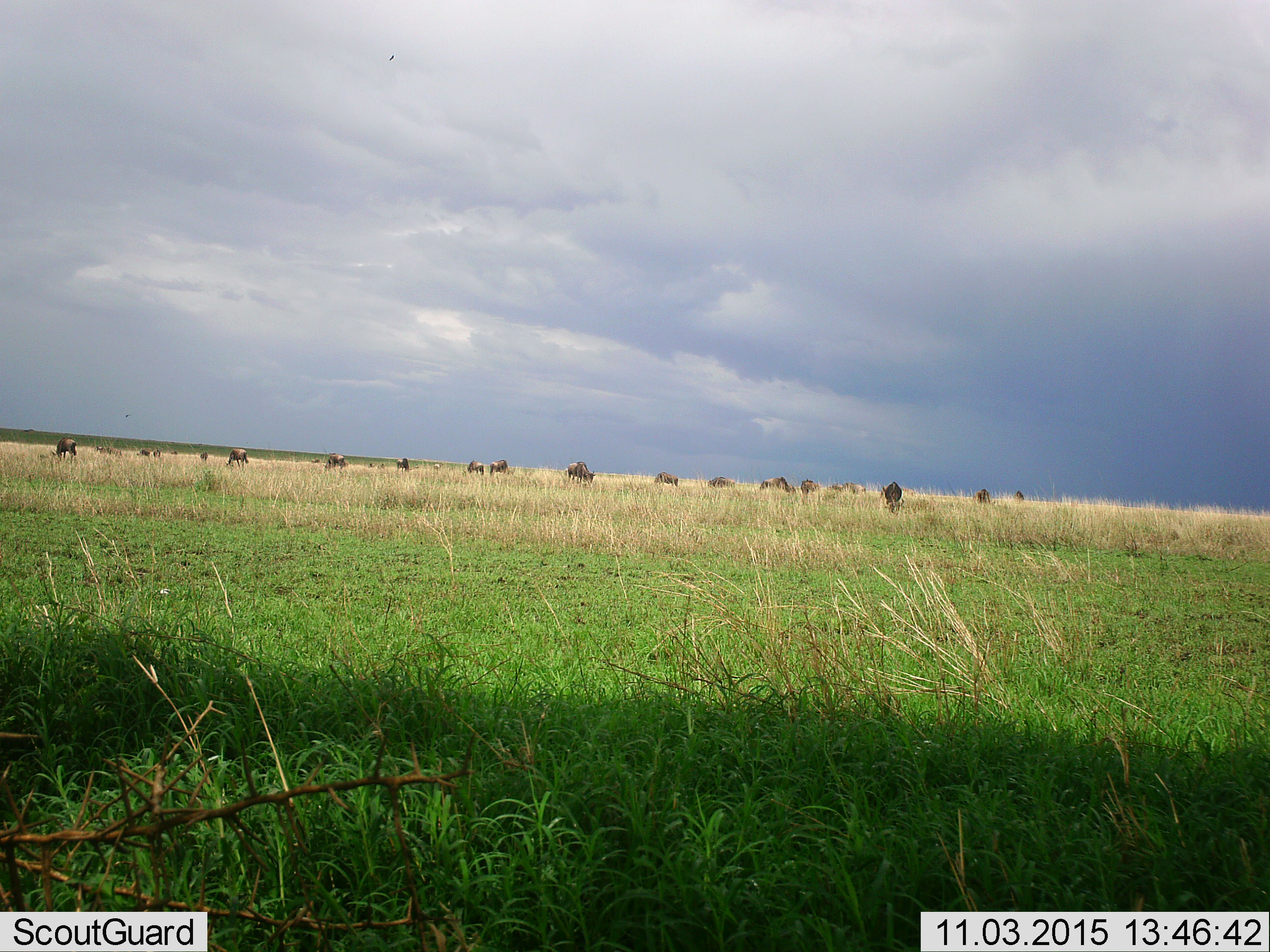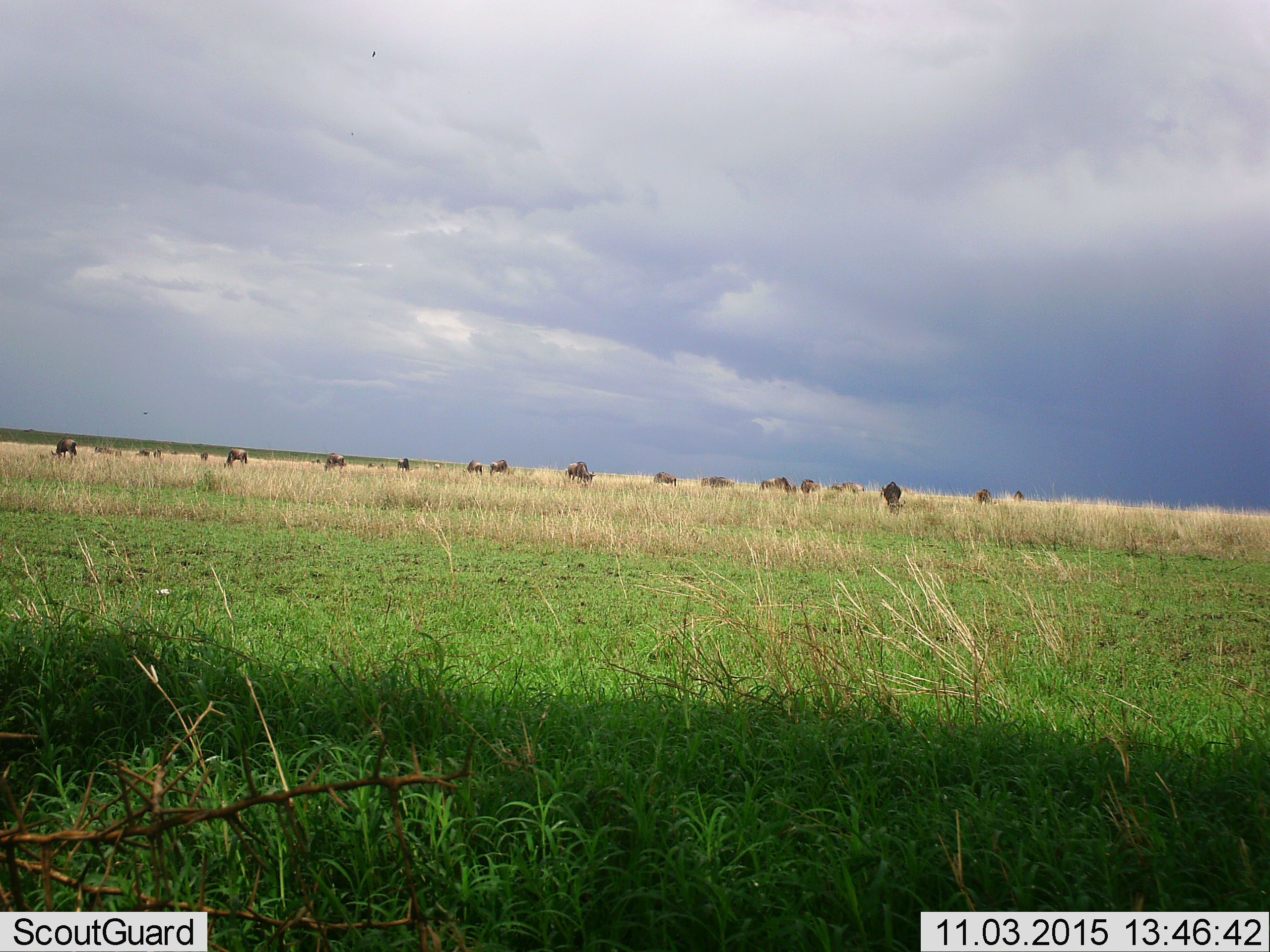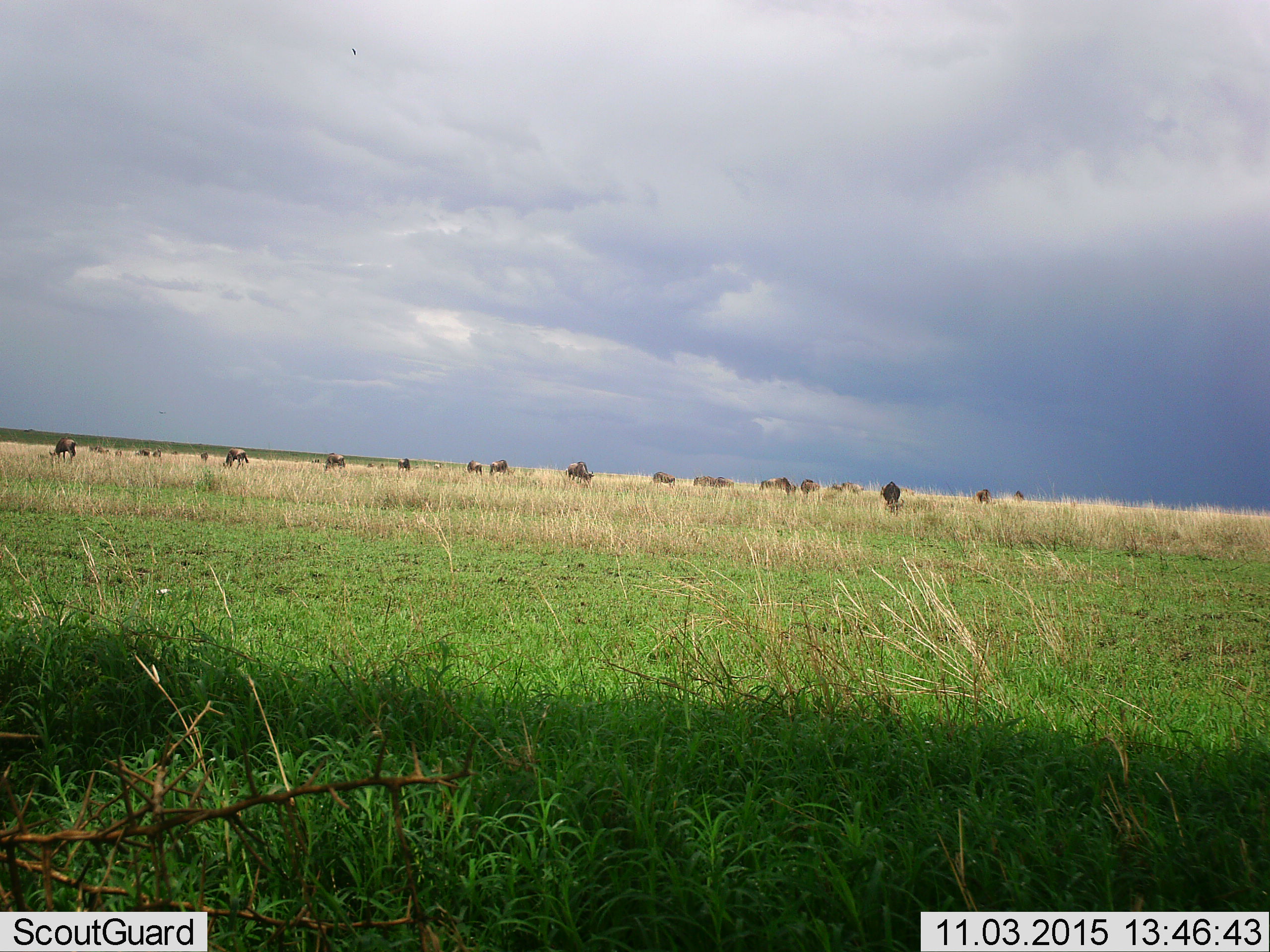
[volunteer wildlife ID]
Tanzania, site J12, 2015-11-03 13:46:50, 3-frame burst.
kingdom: Animalia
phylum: Chordata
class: Mammalia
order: Artiodactyla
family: Bovidae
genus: Connochaetes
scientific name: Connochaetes taurinus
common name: blue wildebeest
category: wildebeest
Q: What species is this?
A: Wildebeest (blue wildebeest) (Connochaetes taurinus).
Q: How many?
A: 11-50.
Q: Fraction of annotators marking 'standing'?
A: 56%.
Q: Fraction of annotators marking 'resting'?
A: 0%.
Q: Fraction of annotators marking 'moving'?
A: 22%.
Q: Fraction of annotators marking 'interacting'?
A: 0%.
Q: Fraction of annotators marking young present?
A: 0%.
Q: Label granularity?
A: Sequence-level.